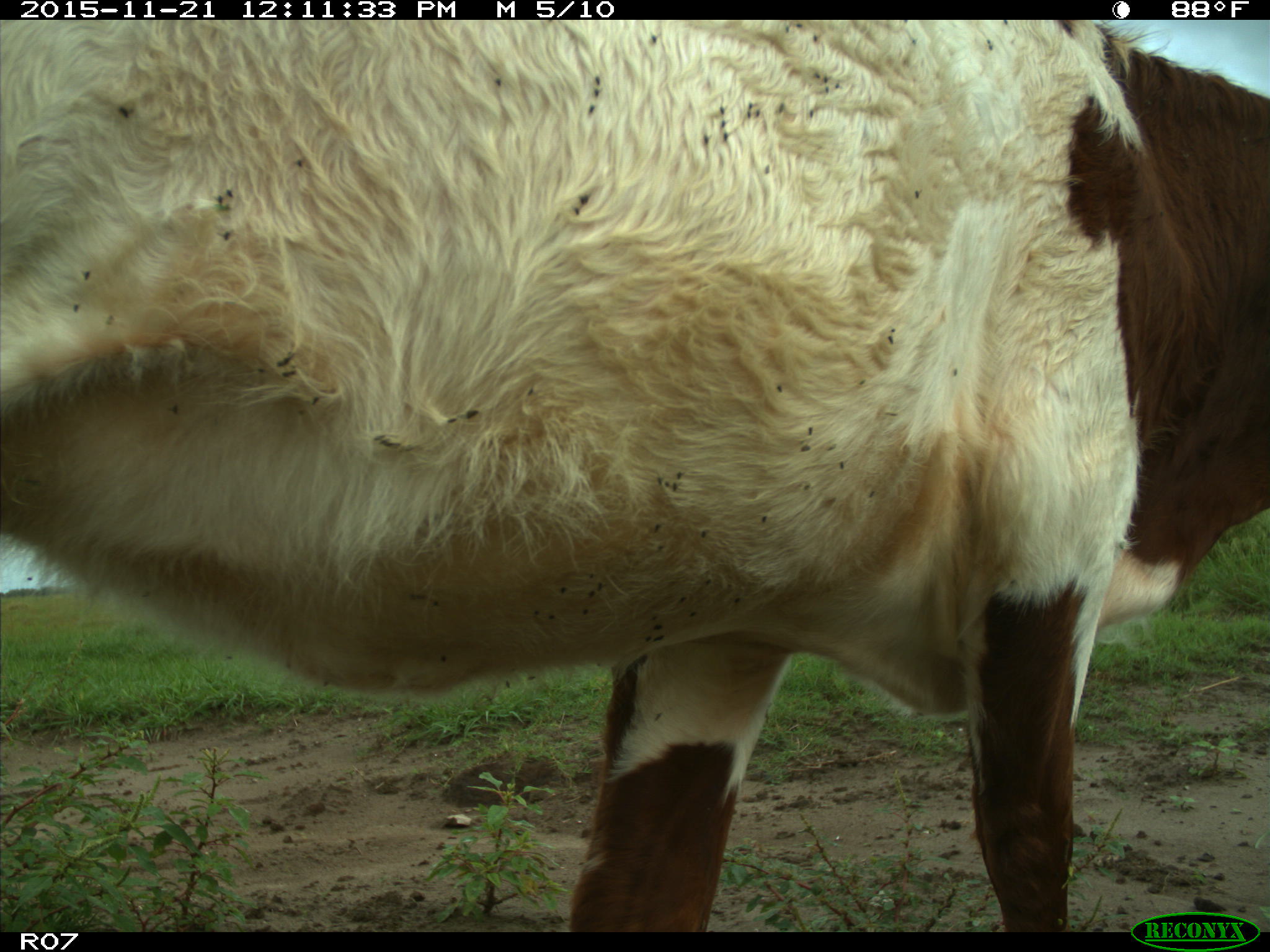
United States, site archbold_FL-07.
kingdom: Animalia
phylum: Chordata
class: Mammalia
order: Artiodactyla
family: Bovidae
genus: Bos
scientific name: Bos taurus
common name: domestic cow